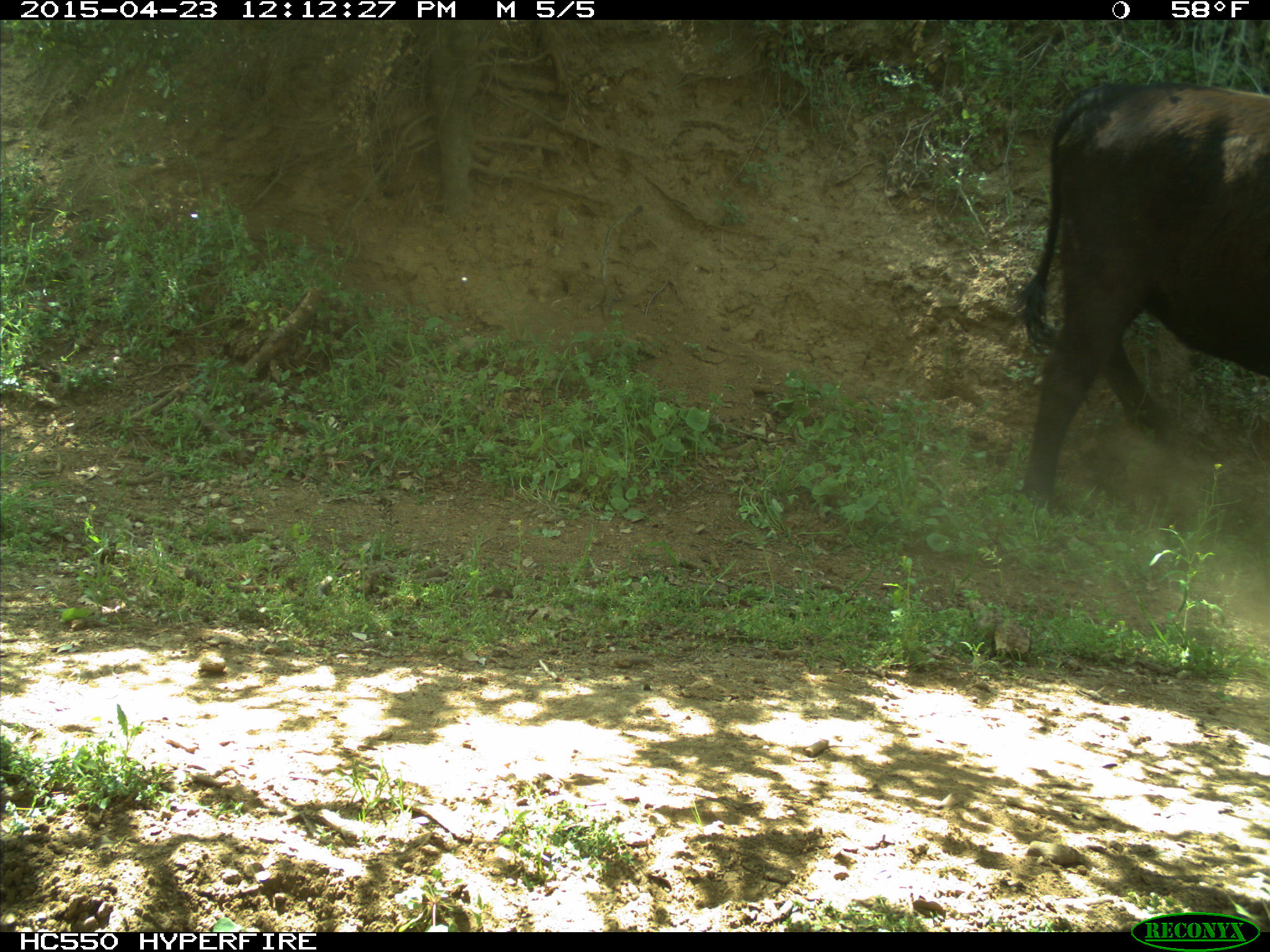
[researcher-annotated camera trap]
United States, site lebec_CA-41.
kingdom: Animalia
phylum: Chordata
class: Mammalia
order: Artiodactyla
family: Bovidae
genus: Bos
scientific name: Bos taurus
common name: domestic cow